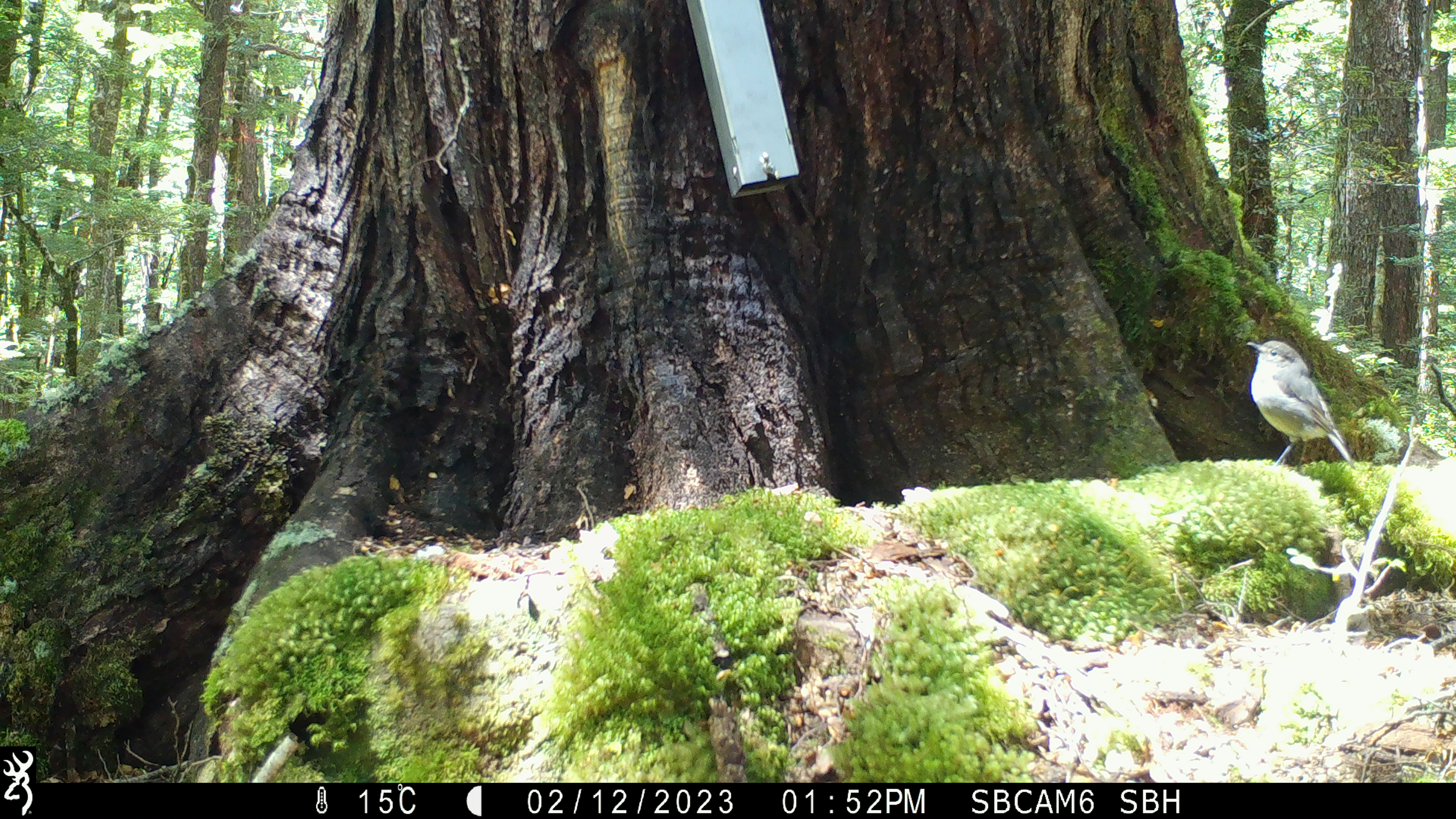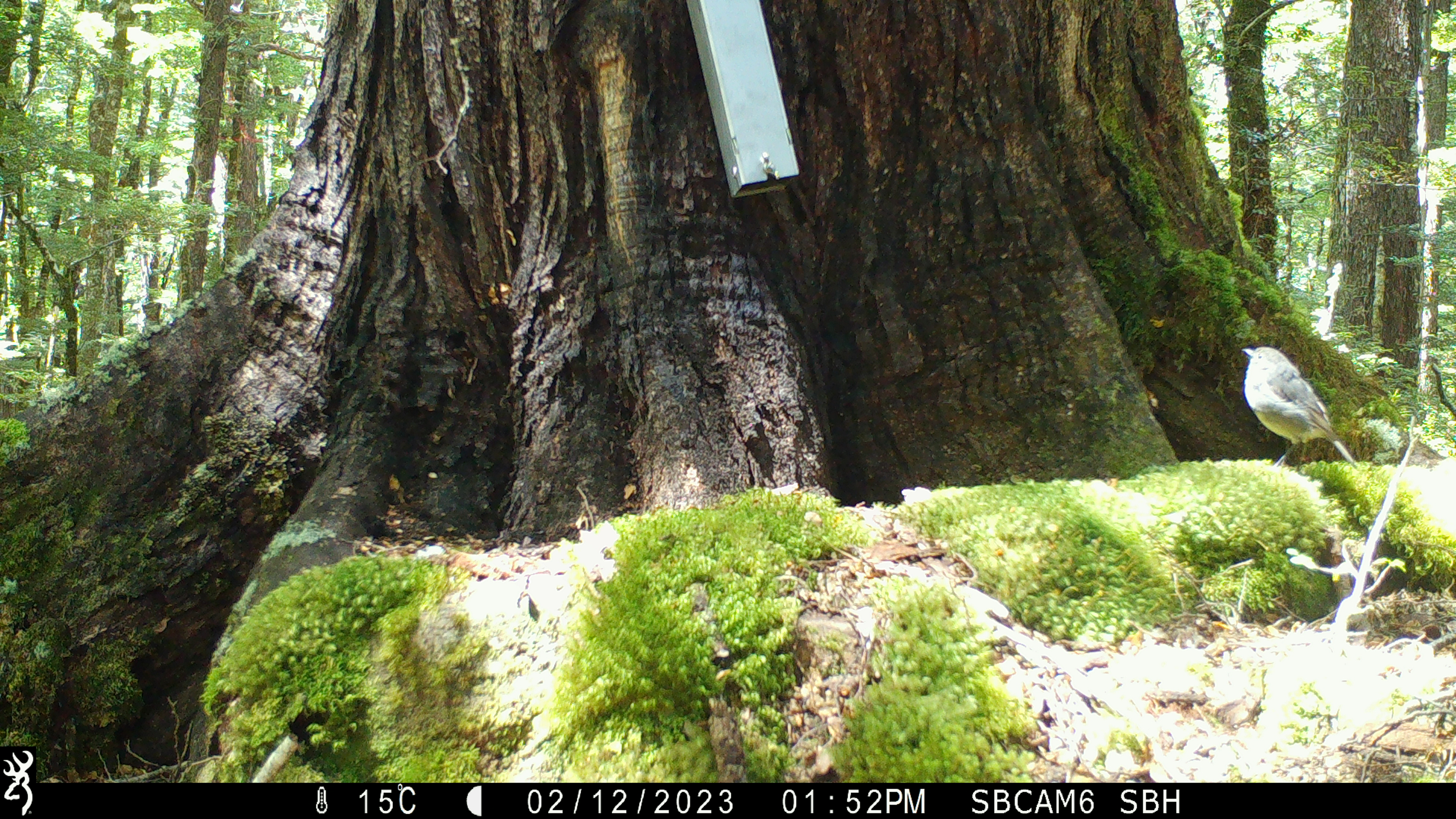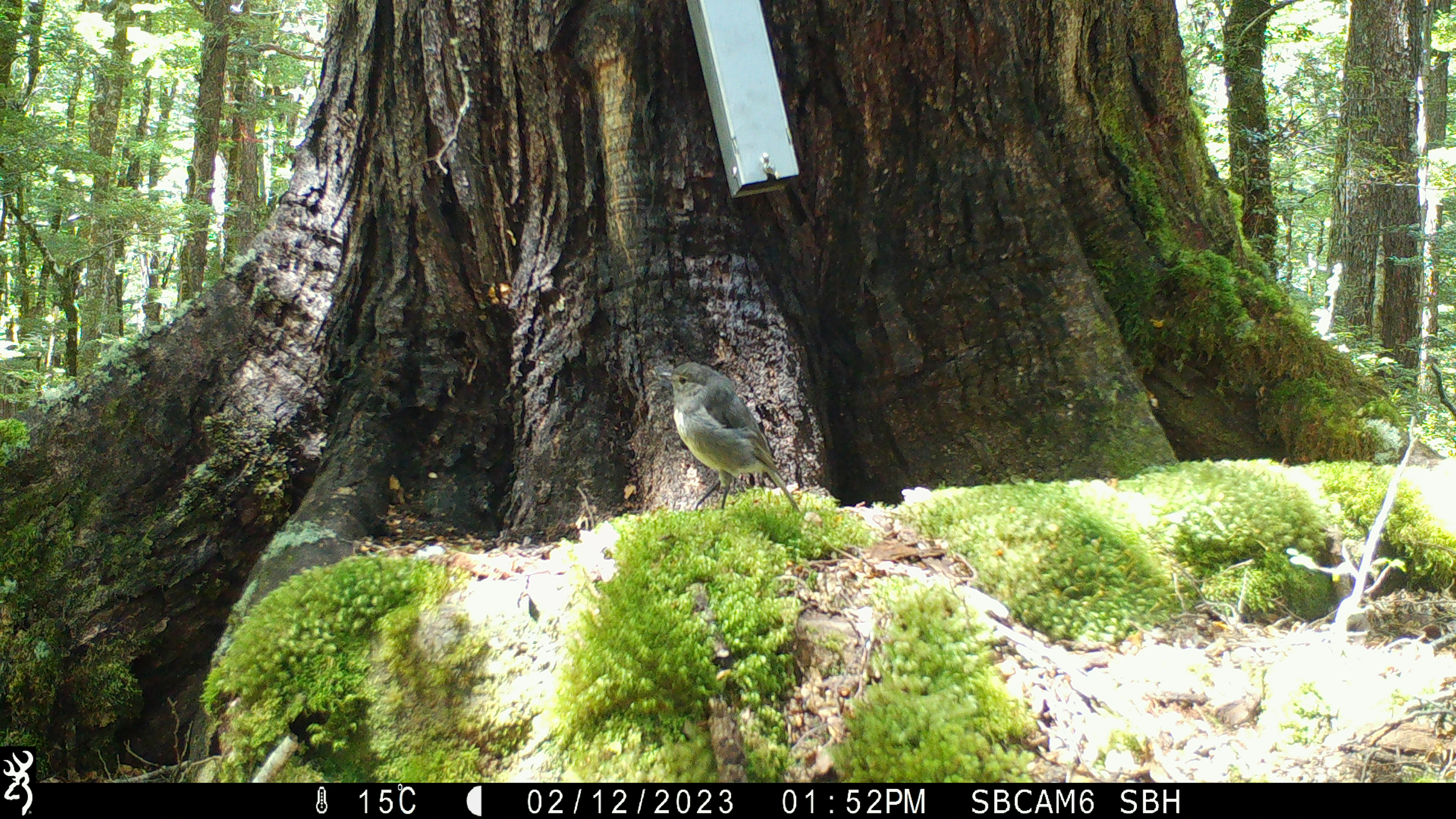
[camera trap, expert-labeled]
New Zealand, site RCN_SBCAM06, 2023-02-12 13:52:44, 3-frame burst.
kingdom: Animalia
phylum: Chordata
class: Aves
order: Passeriformes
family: Petroicidae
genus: Petroica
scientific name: Petroica australis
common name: new zealand robin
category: robin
Robin (new zealand robin) (Petroica australis).